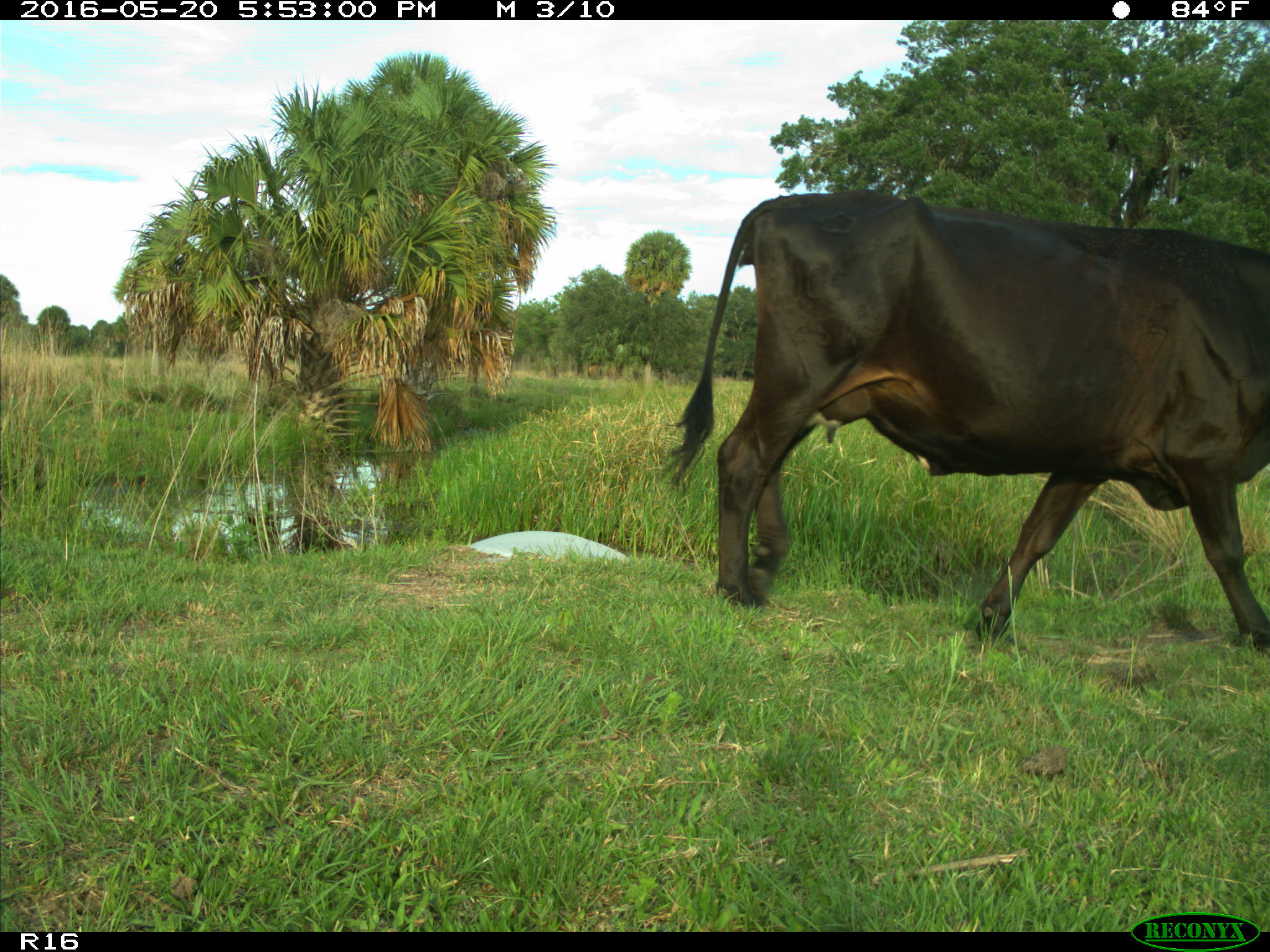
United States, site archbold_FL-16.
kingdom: Animalia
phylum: Chordata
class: Mammalia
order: Artiodactyla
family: Bovidae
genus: Bos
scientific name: Bos taurus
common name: domestic cow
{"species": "Bos taurus (domestic cow)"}